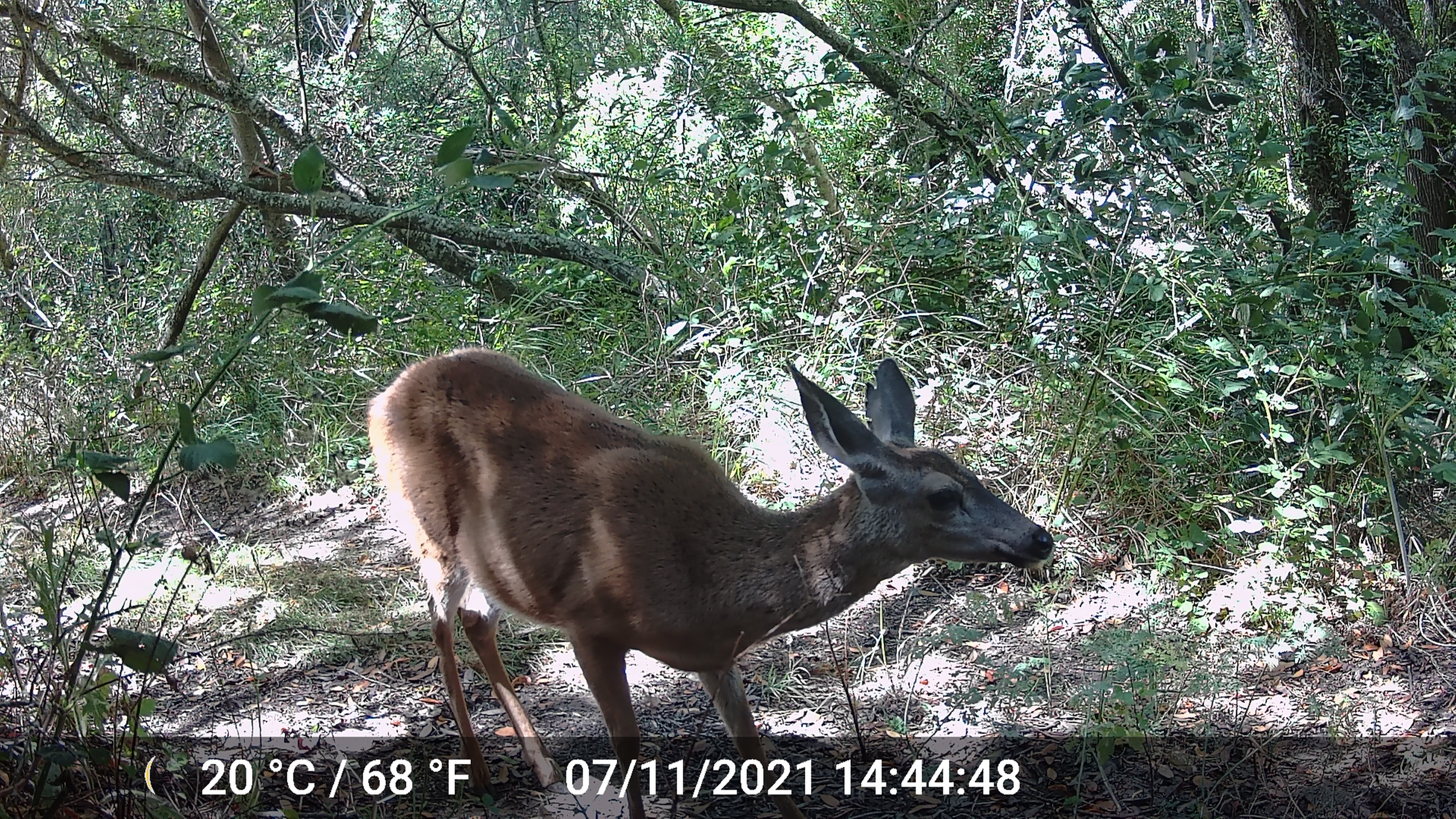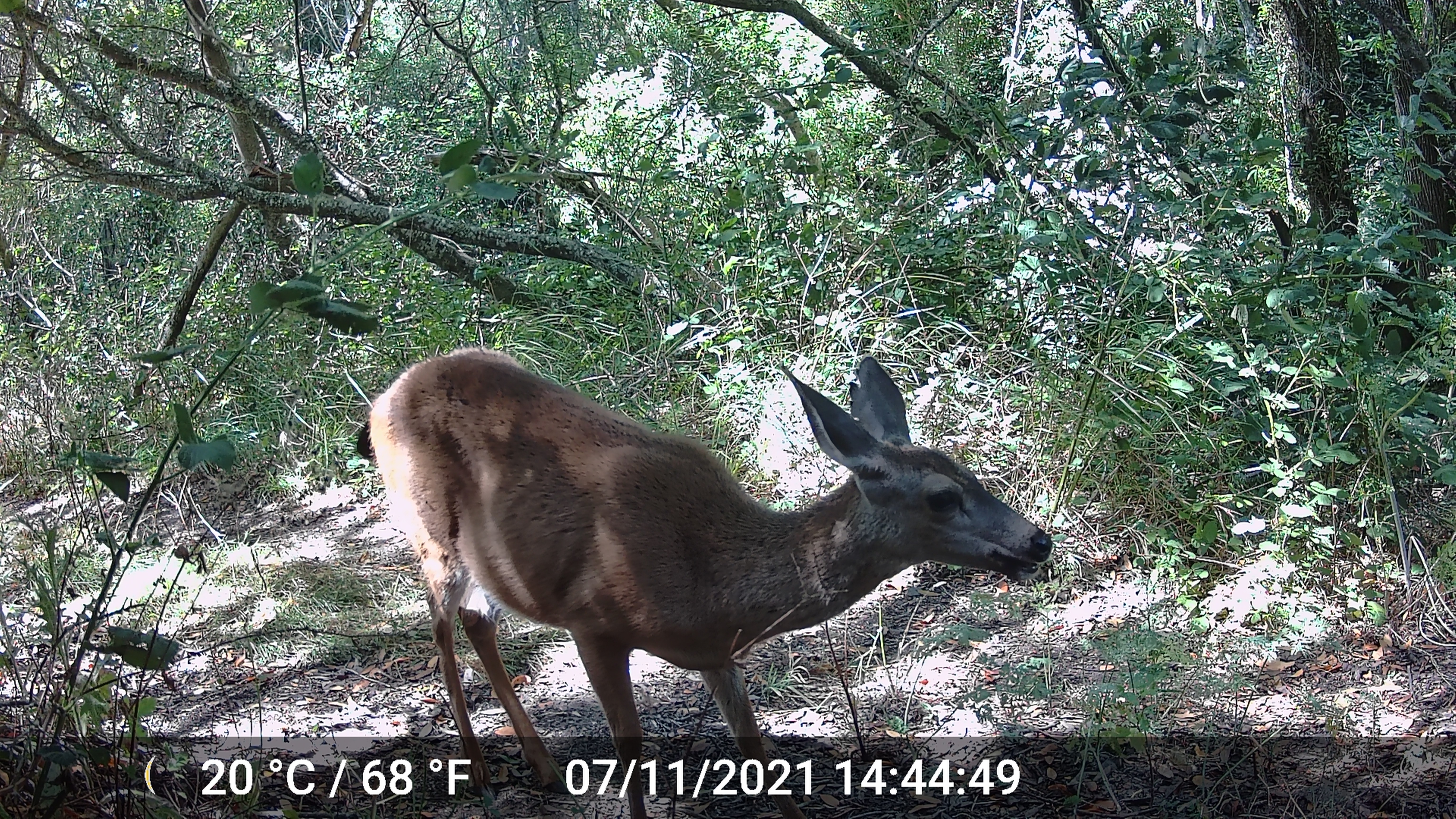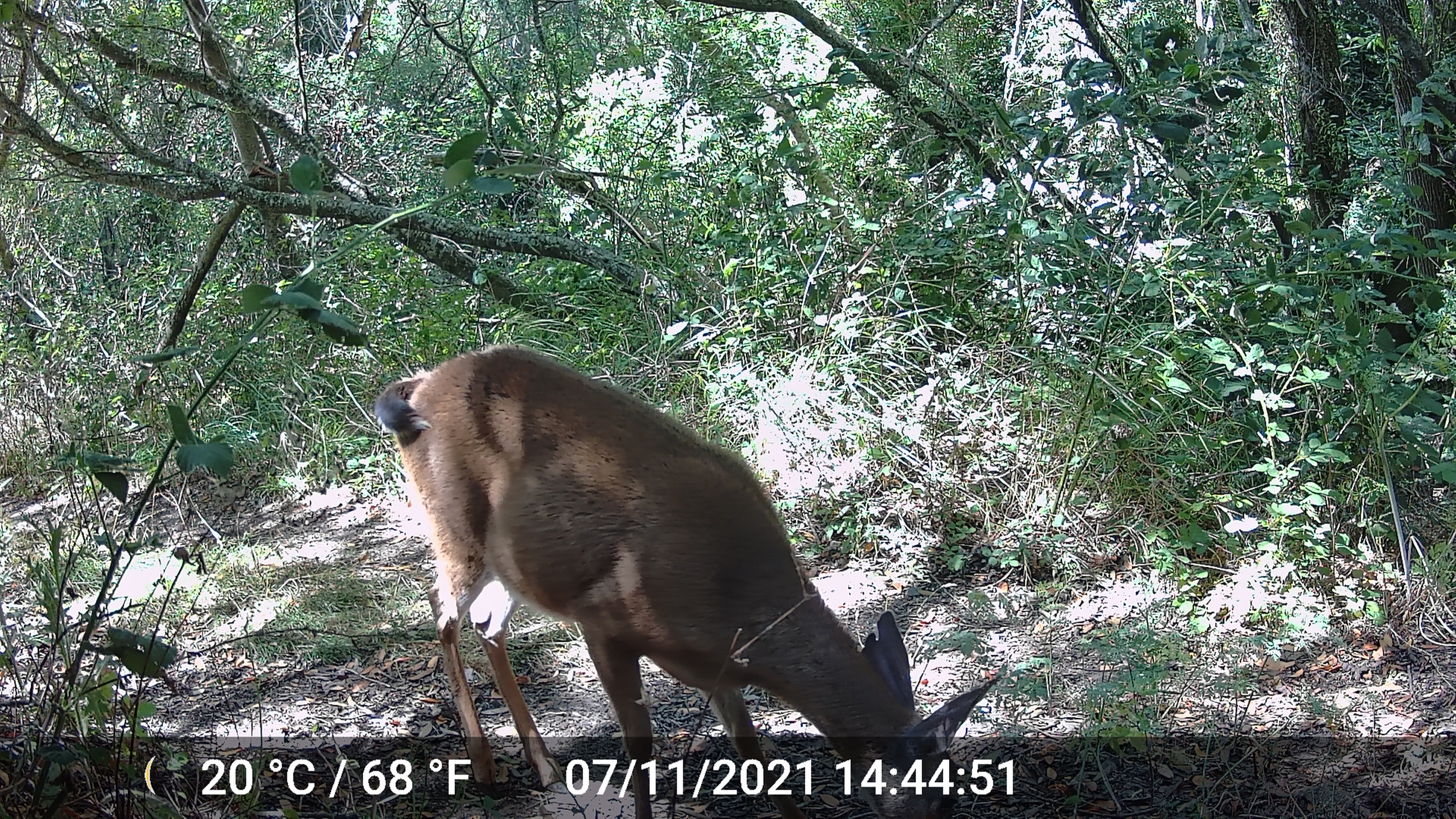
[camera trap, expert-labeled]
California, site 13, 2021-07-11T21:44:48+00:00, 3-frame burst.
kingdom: Animalia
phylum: Chordata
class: Mammalia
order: Artiodactyla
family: Cervidae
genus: Odocoileus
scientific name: Odocoileus hemionus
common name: mule deer